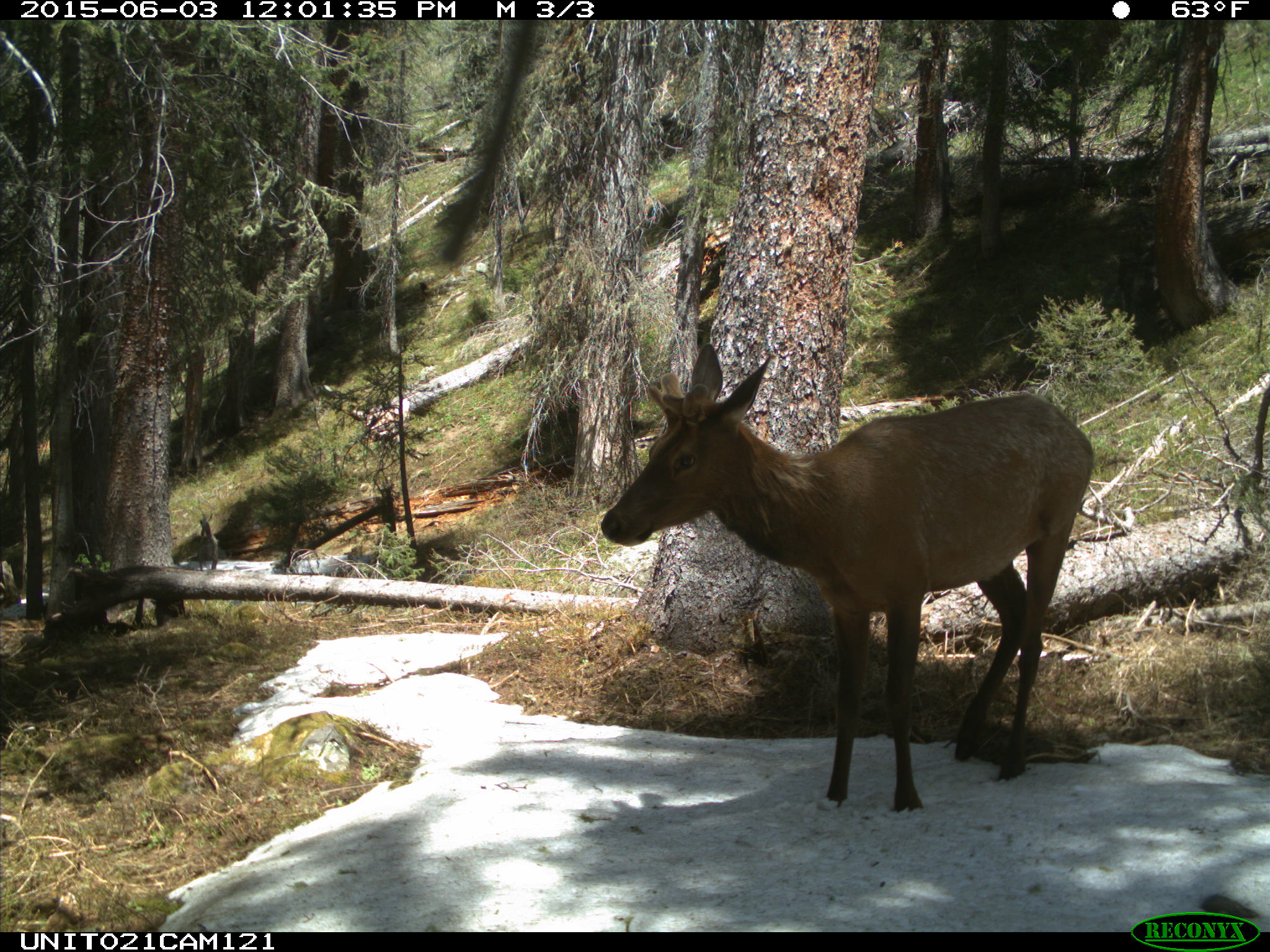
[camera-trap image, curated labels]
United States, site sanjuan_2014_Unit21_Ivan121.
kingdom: Animalia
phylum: Chordata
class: Mammalia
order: Artiodactyla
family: Cervidae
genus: Cervus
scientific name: Cervus elaphus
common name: red deer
Cervus elaphus (red deer).